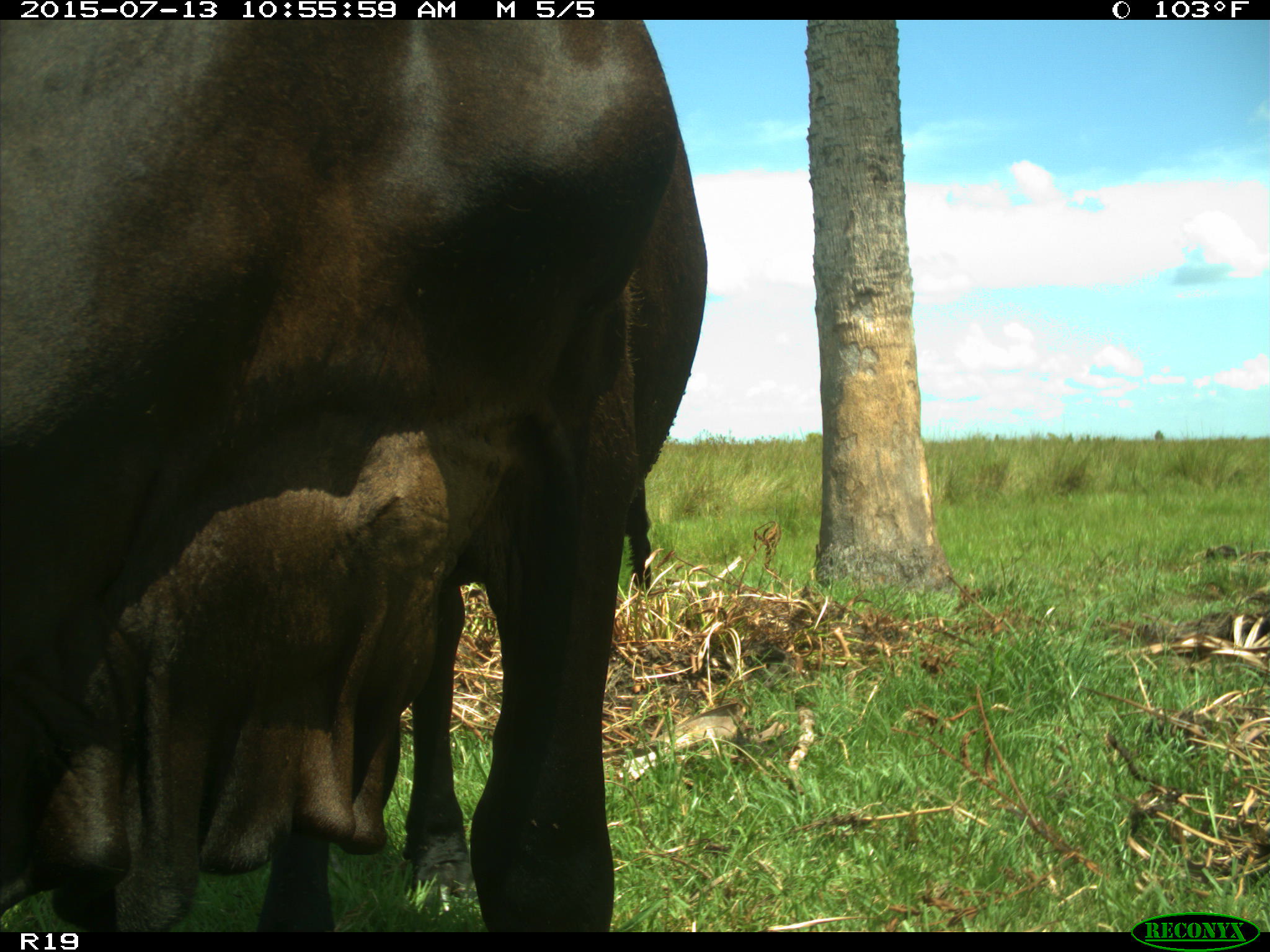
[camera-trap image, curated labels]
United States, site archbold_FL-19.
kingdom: Animalia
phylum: Chordata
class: Mammalia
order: Artiodactyla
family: Bovidae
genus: Bos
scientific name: Bos taurus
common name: domestic cow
Bos taurus (domestic cow).